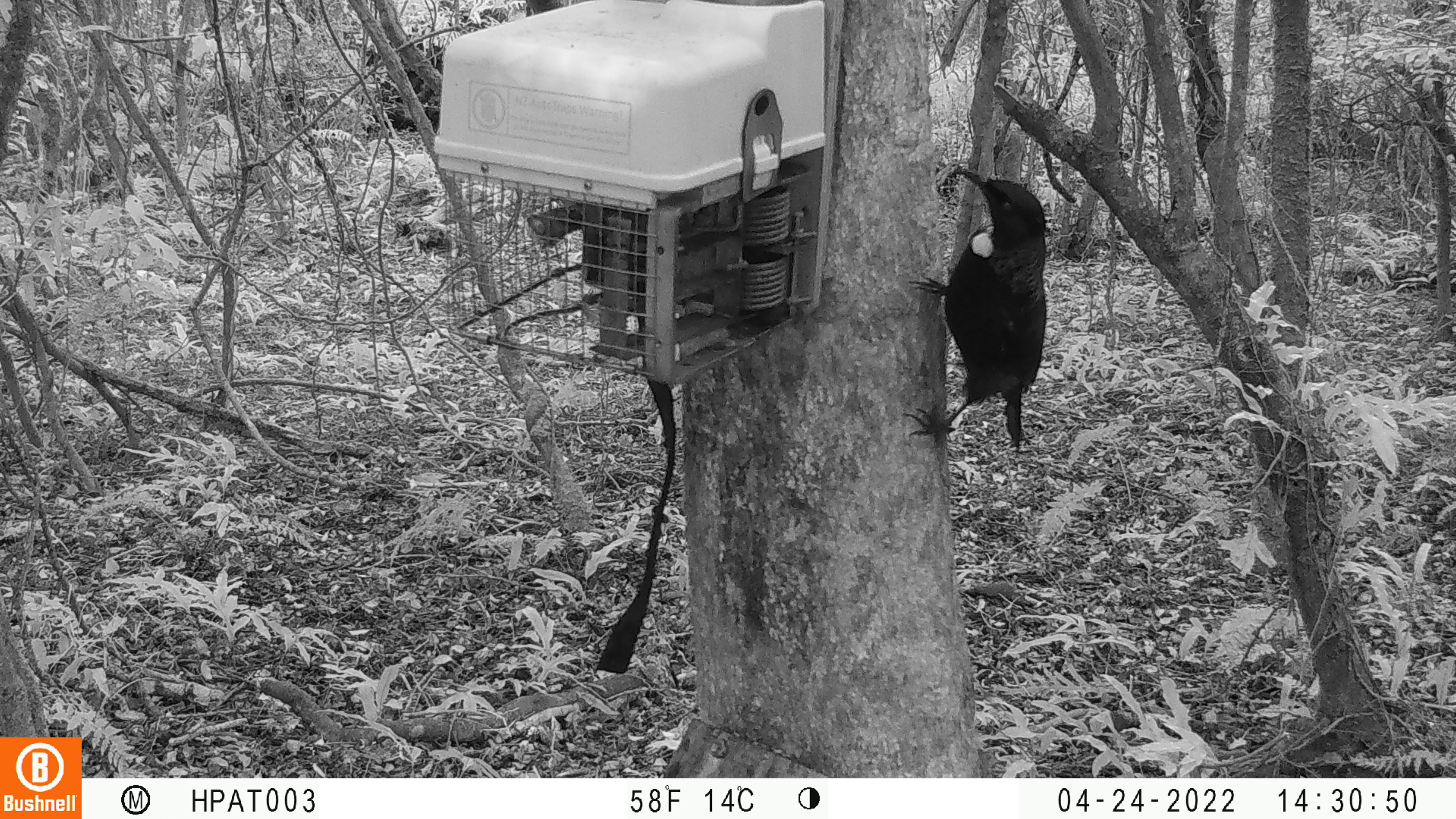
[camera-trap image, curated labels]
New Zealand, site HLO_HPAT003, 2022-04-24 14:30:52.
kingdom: Animalia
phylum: Chordata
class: Aves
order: Passeriformes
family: Meliphagidae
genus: Prosthemadera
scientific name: Prosthemadera novaeseelandiae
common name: tui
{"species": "tui (Prosthemadera novaeseelandiae)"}